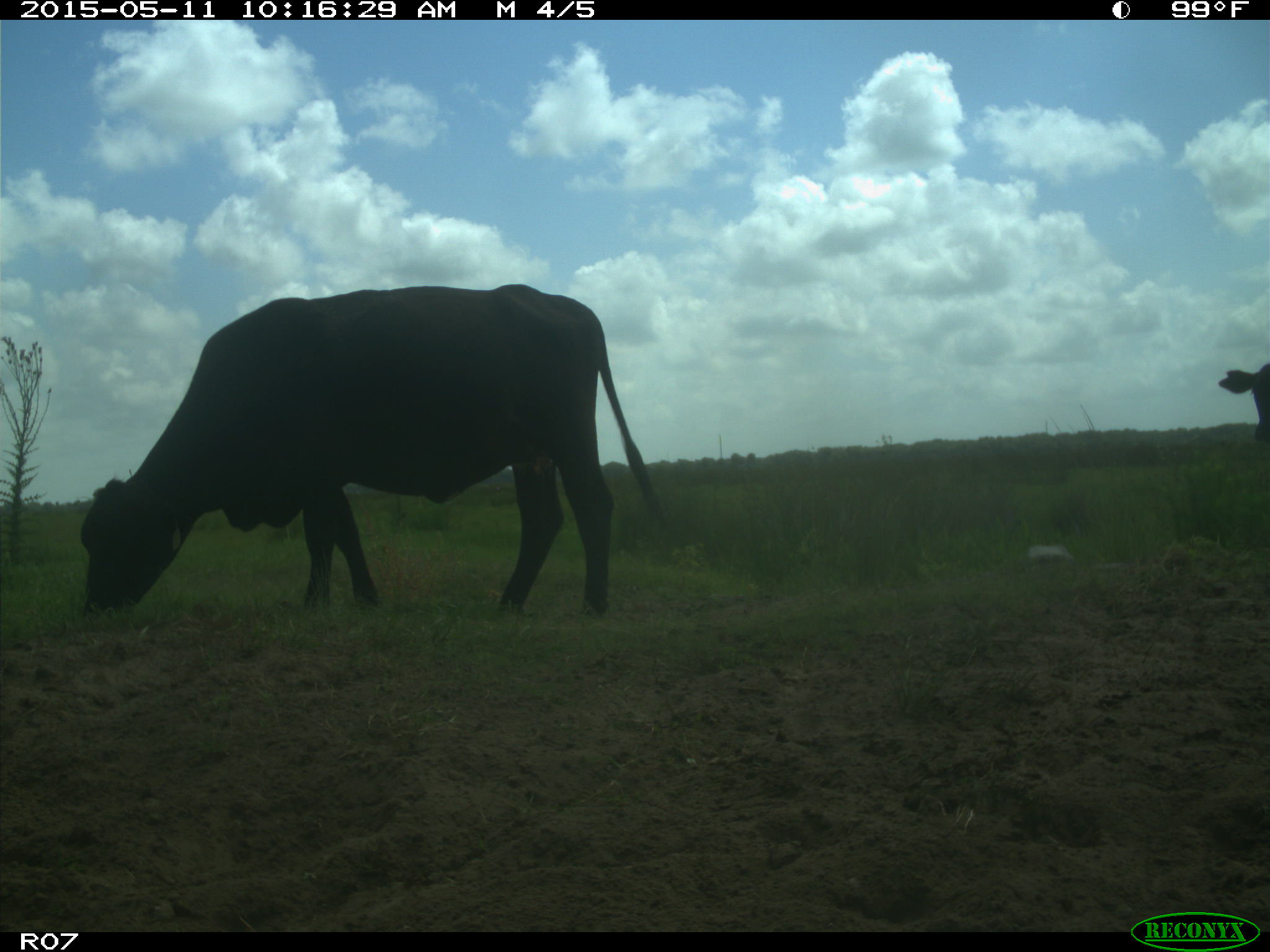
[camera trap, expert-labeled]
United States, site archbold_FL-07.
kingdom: Animalia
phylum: Chordata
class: Mammalia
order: Artiodactyla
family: Bovidae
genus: Bos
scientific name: Bos taurus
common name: domestic cow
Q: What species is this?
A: Bos taurus (domestic cow).